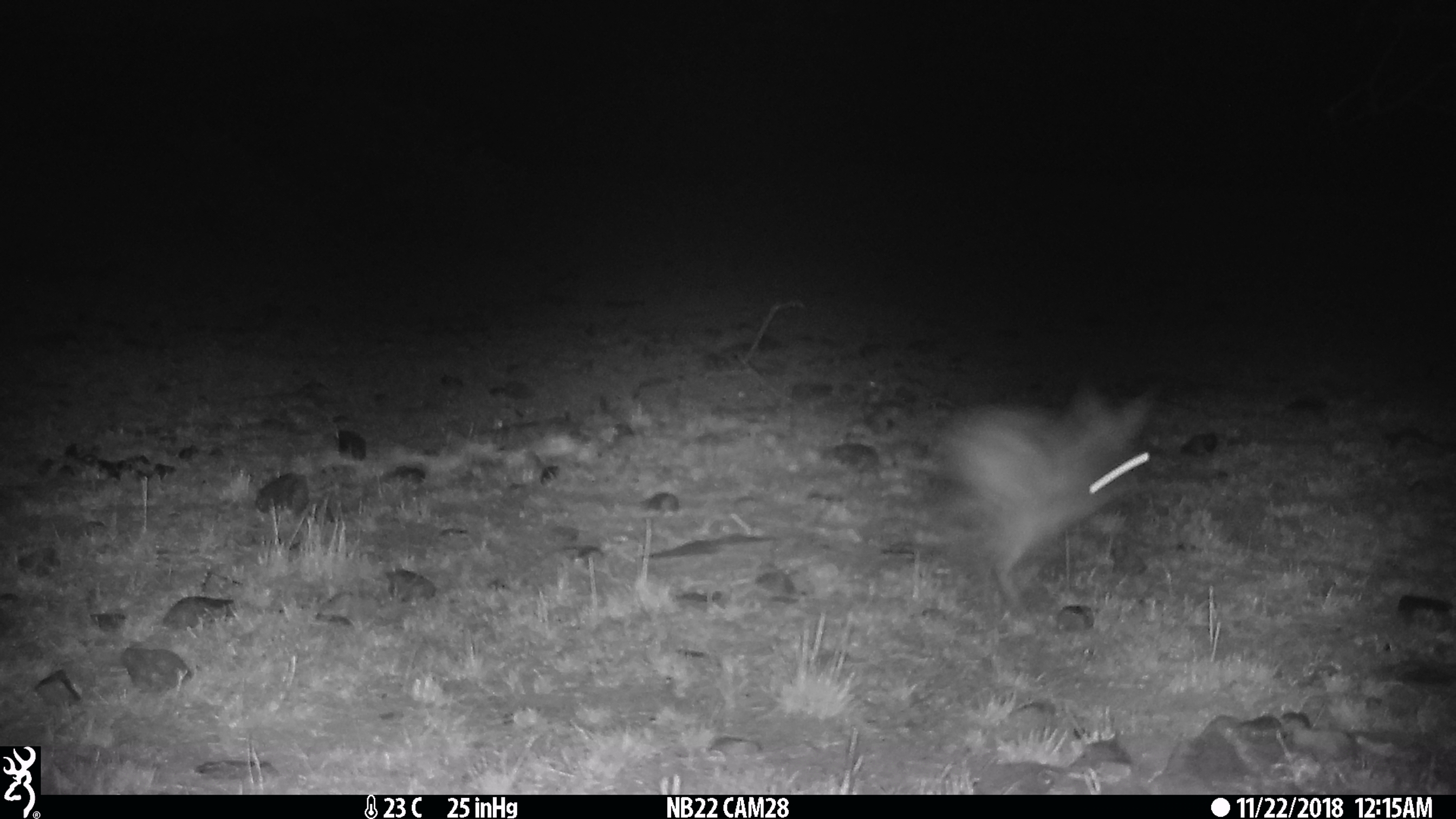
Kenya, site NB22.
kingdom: Animalia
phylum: Chordata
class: Mammalia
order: Lagomorpha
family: Leporidae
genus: Lepus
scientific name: Lepus capensis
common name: cape hare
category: hare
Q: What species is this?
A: Hare (cape hare) (Lepus capensis).